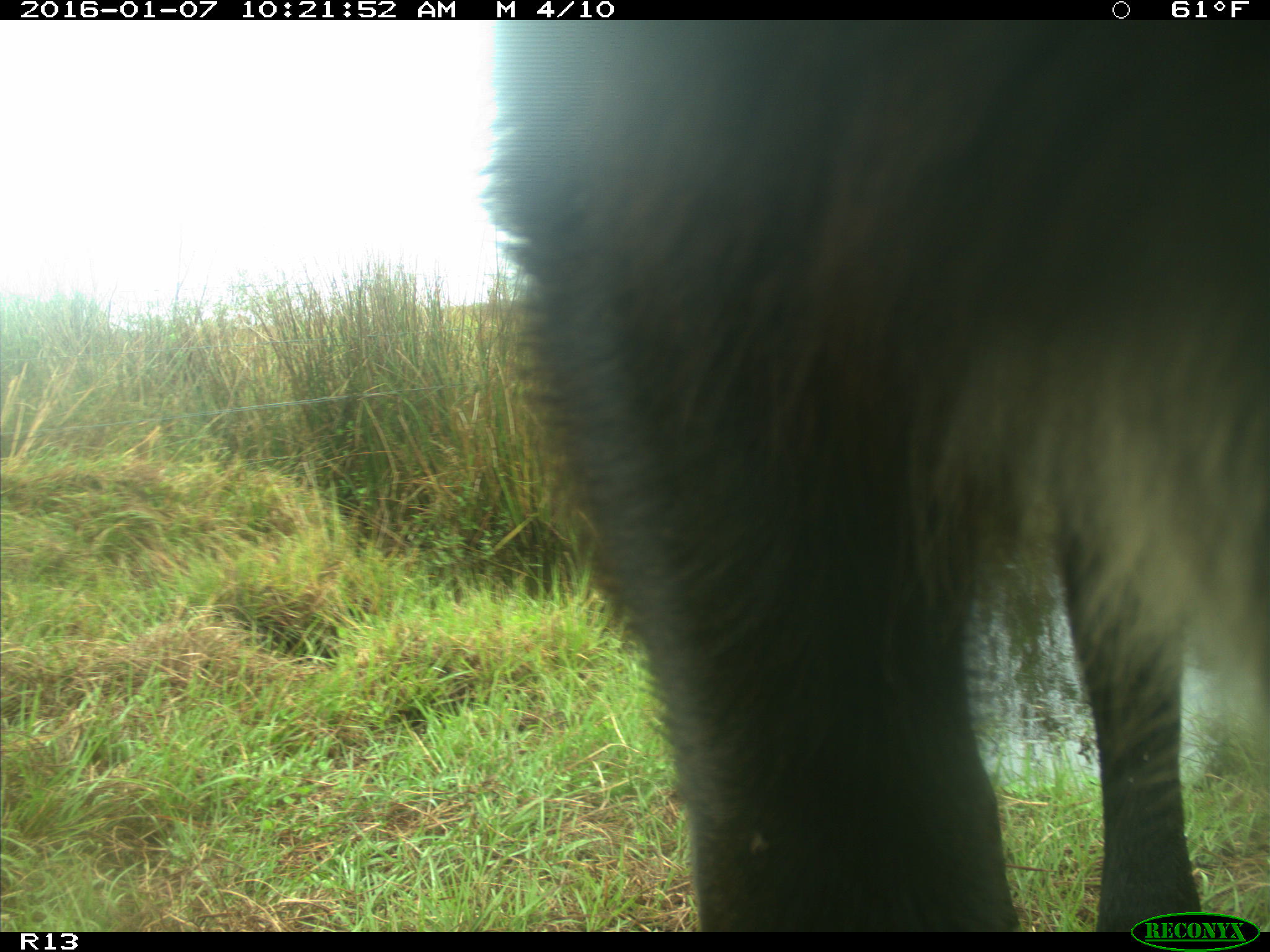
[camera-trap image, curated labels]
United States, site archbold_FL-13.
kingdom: Animalia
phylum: Chordata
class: Mammalia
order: Artiodactyla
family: Bovidae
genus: Bos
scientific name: Bos taurus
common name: domestic cow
Bos taurus (domestic cow).